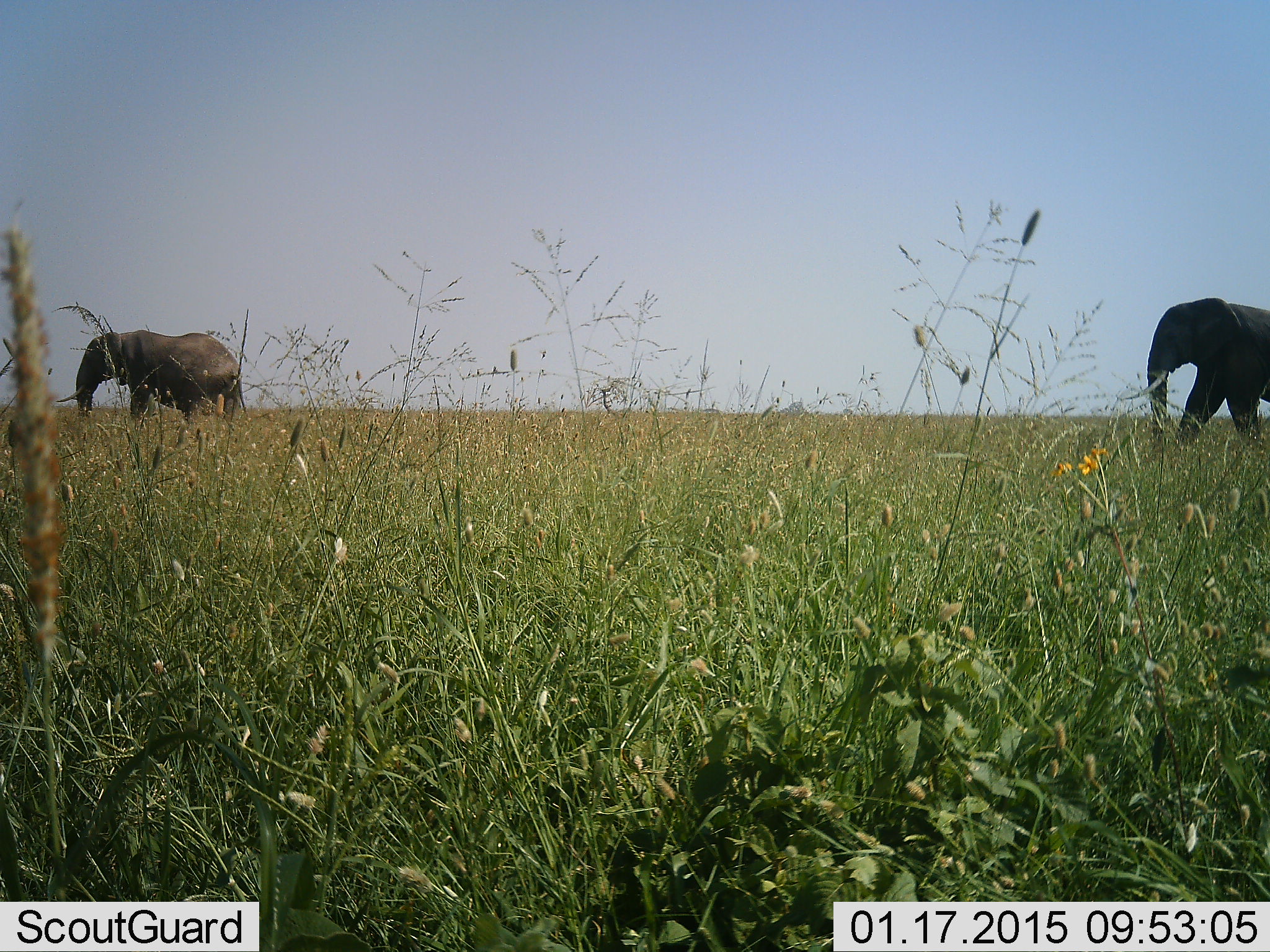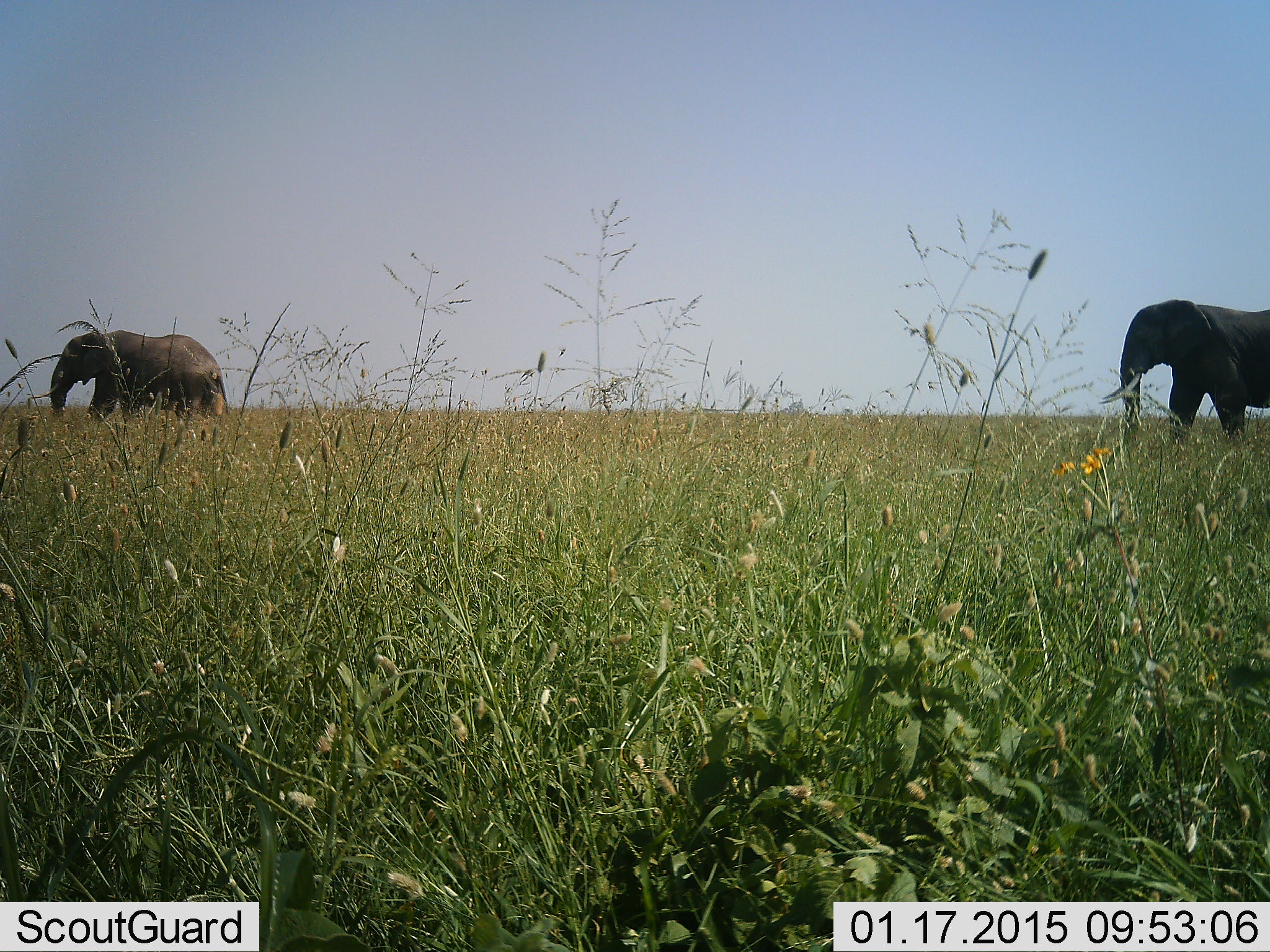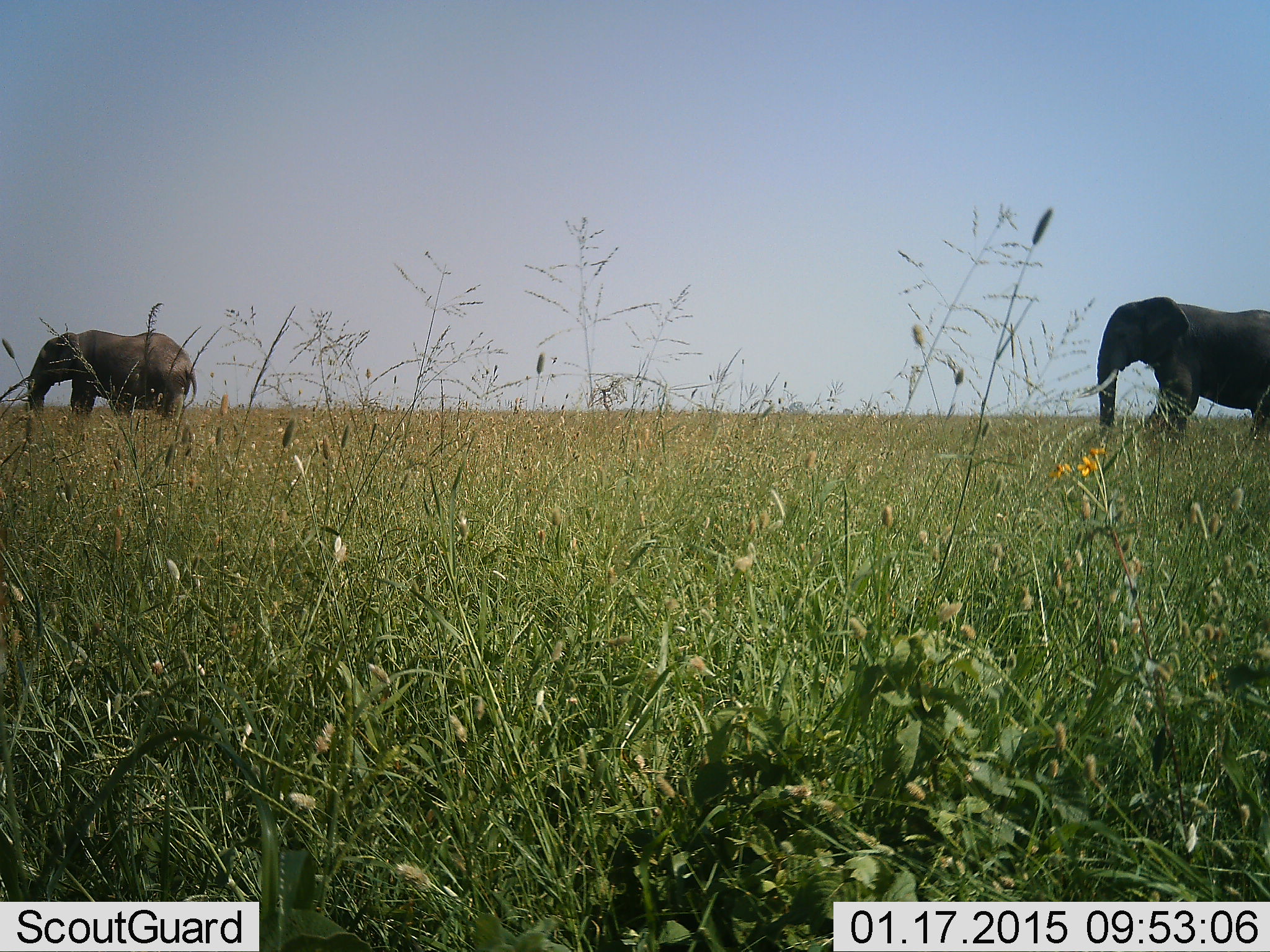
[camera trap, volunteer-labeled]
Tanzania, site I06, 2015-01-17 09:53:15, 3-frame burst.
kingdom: Animalia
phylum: Chordata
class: Mammalia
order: Proboscidea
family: Elephantidae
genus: Loxodonta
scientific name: Loxodonta africana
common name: african bush elephant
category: elephant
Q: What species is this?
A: Elephant (african bush elephant) (Loxodonta africana).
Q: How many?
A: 2.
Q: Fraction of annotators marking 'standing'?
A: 0%.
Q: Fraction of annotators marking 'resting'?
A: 0%.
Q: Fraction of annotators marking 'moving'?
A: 100%.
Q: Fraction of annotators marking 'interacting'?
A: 0%.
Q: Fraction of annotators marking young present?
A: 0%.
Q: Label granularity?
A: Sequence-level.